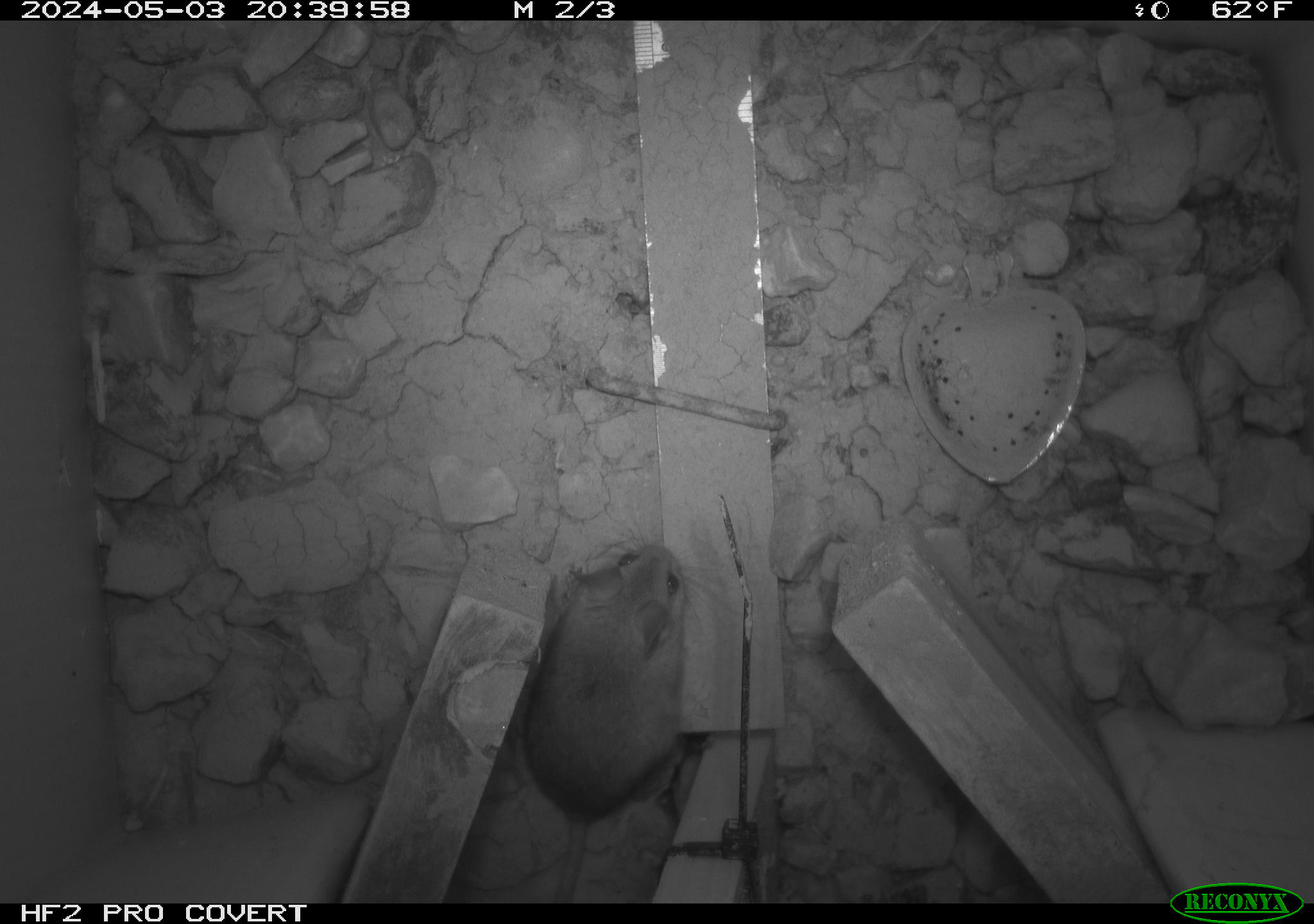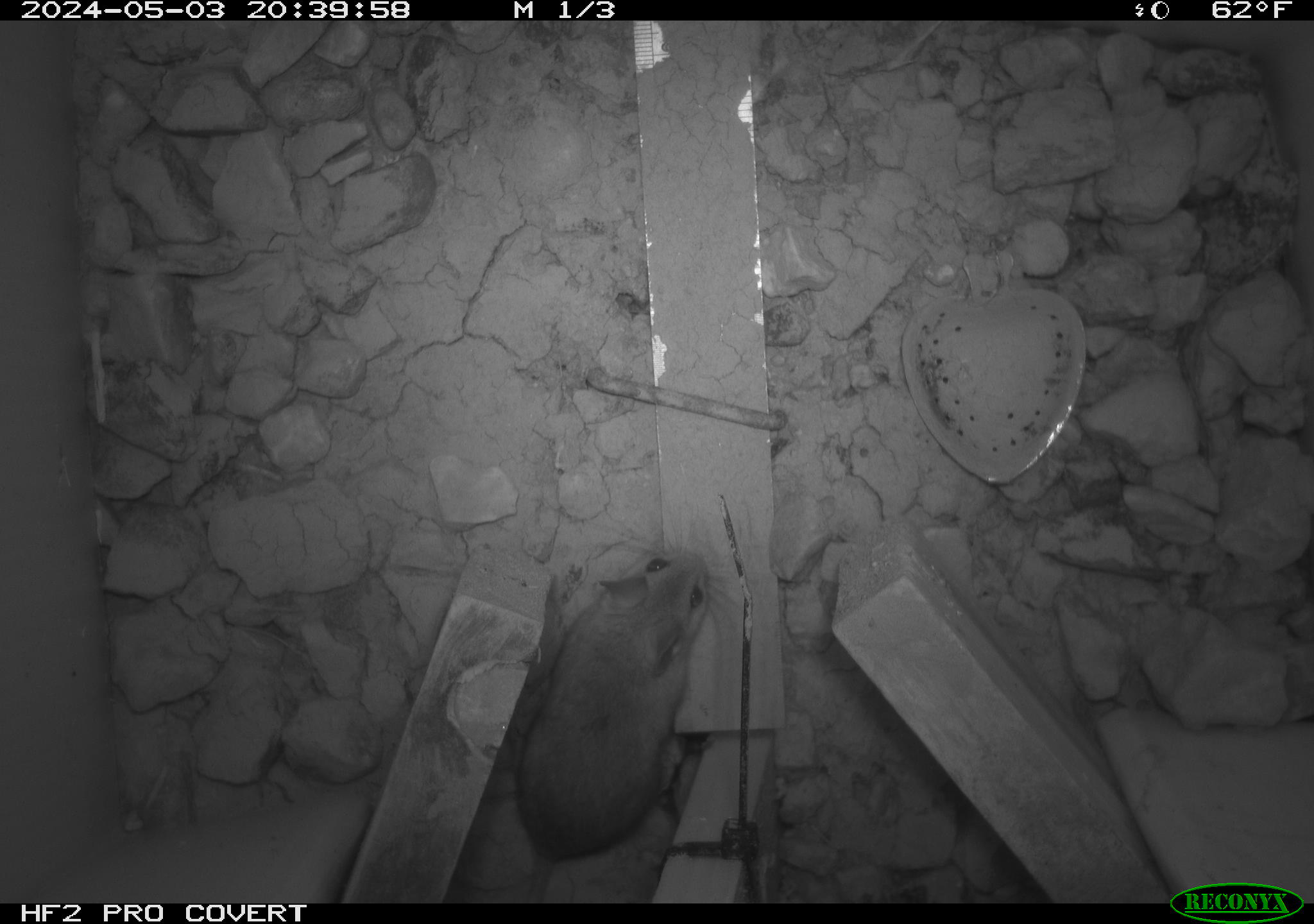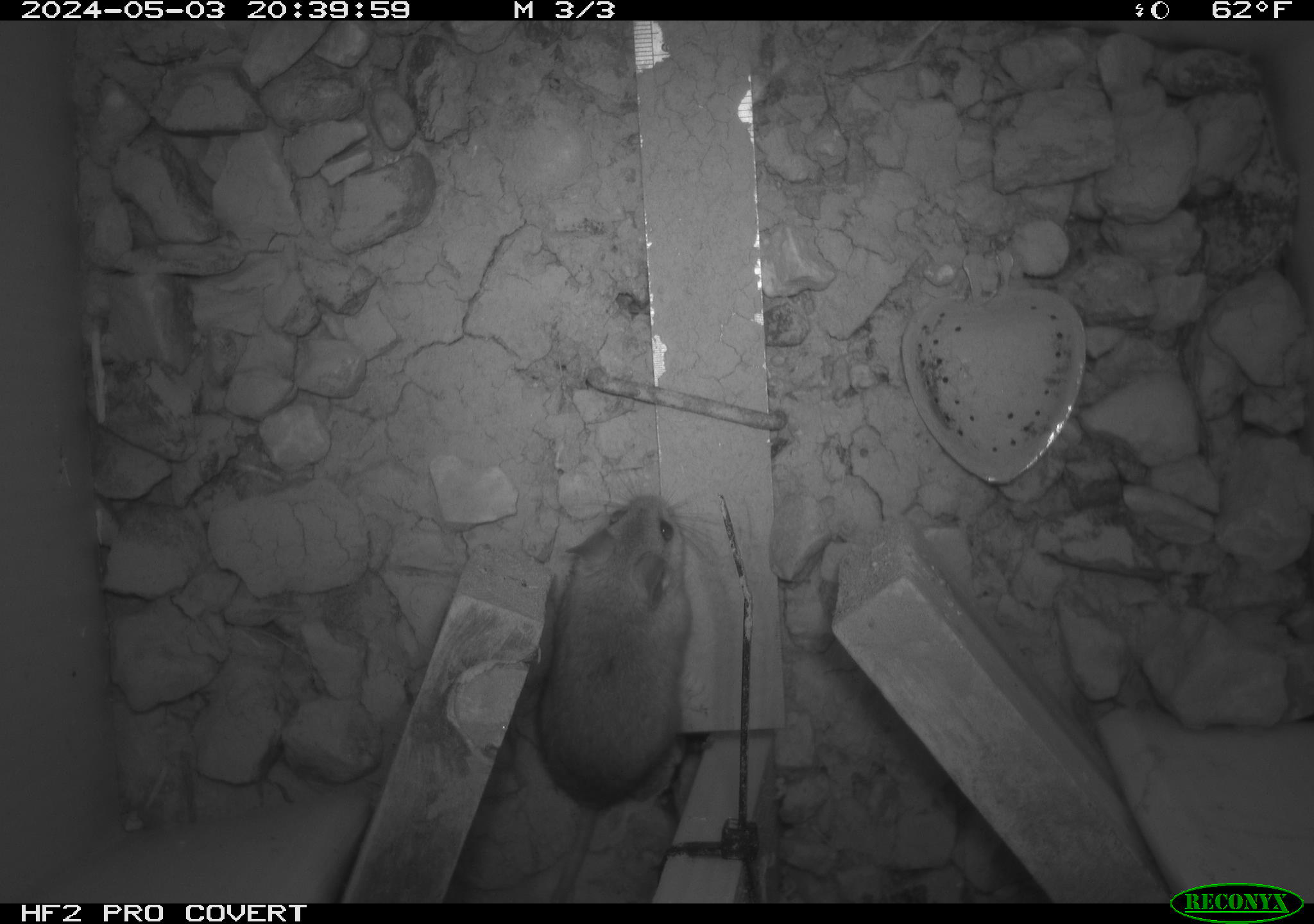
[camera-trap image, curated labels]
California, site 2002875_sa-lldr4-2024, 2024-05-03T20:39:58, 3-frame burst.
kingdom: Animalia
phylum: Chordata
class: Mammalia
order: Rodentia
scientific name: Rodentia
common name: mouse species